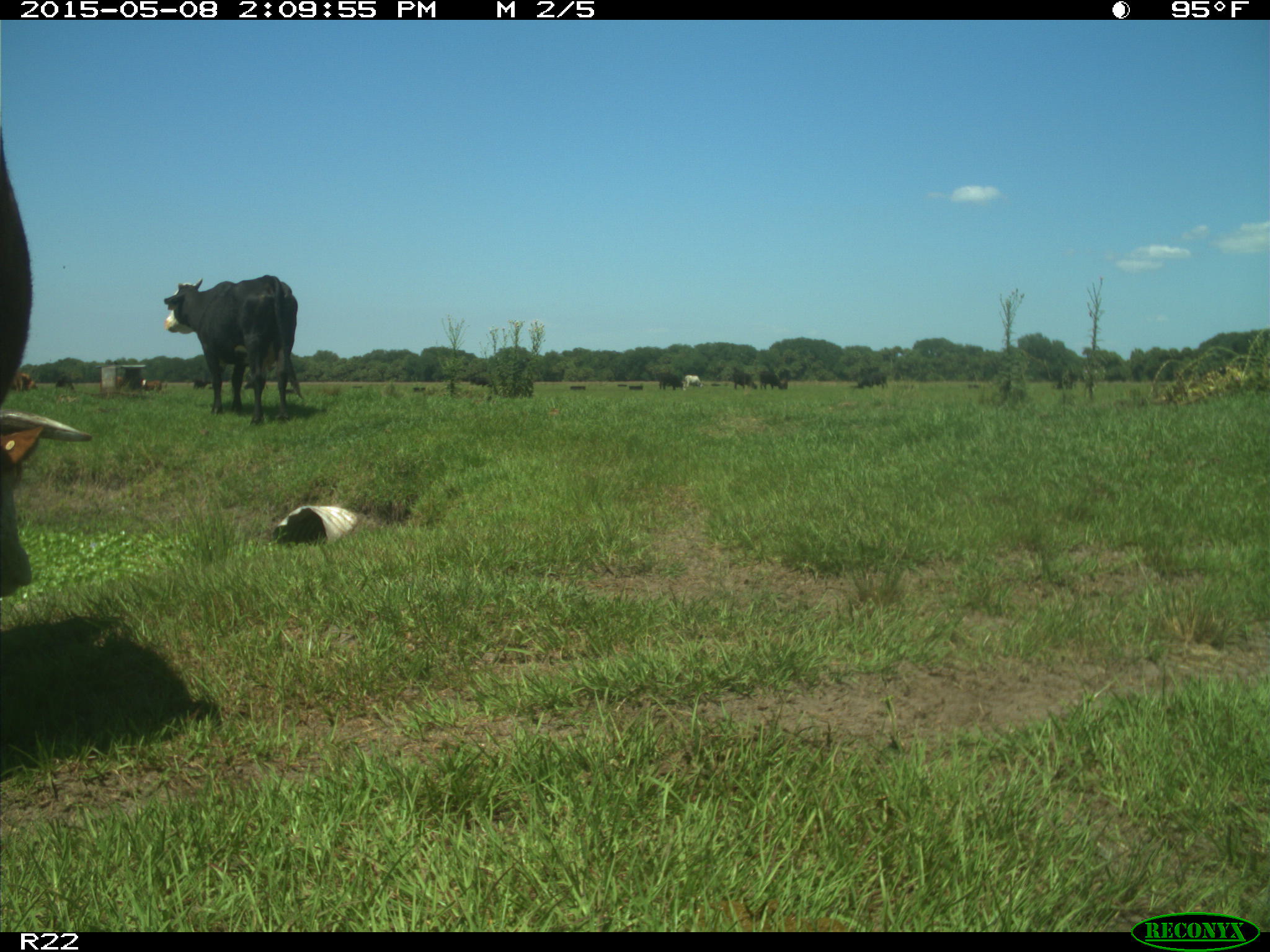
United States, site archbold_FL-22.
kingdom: Animalia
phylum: Chordata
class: Mammalia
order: Artiodactyla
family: Bovidae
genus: Bos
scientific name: Bos taurus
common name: domestic cow